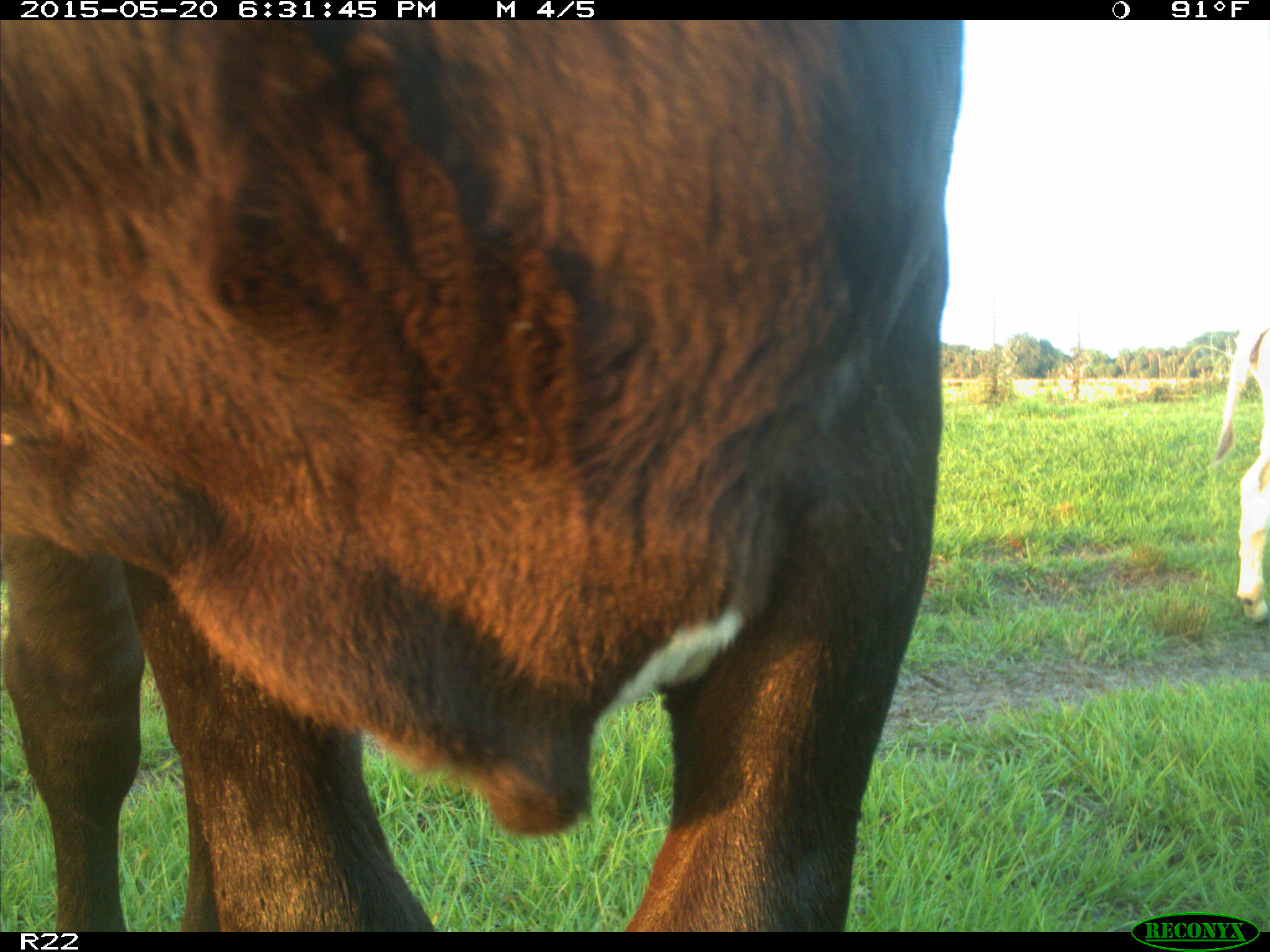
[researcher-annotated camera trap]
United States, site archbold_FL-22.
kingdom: Animalia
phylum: Chordata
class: Mammalia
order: Artiodactyla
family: Bovidae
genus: Bos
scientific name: Bos taurus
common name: domestic cow